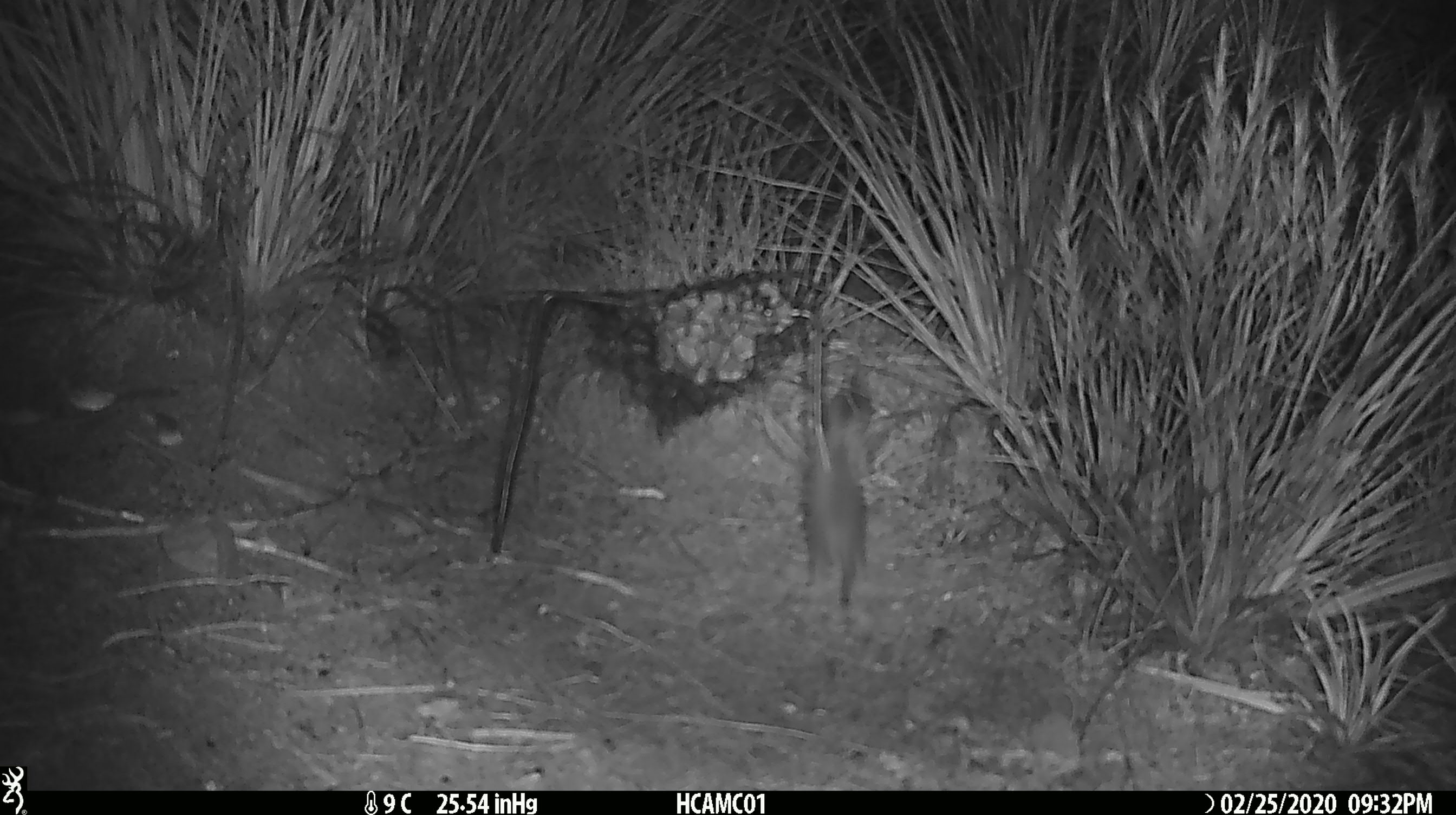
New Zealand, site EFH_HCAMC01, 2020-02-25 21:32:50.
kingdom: Animalia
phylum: Chordata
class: Mammalia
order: Rodentia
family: Muridae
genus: Mus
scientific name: Mus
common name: mouse